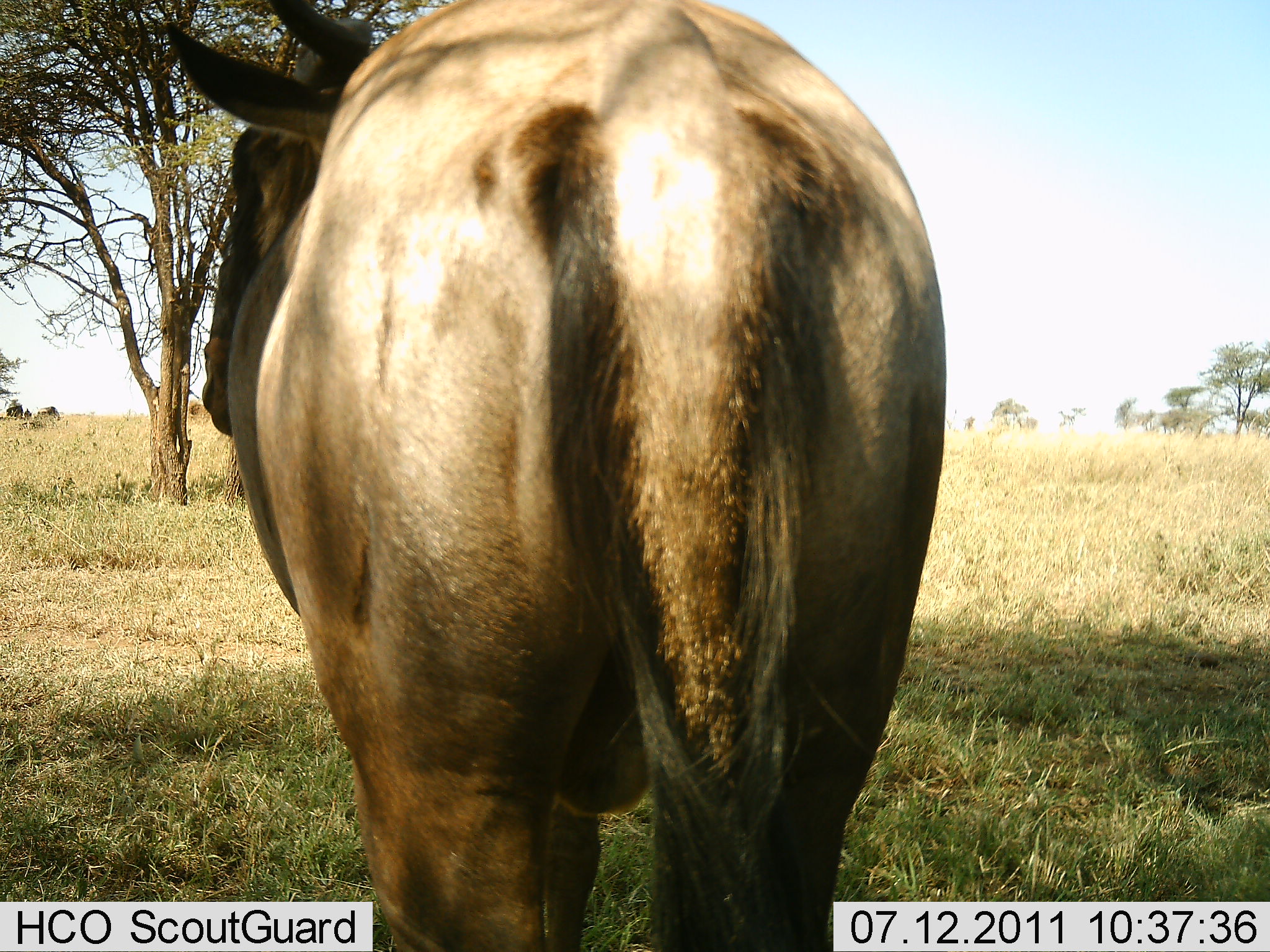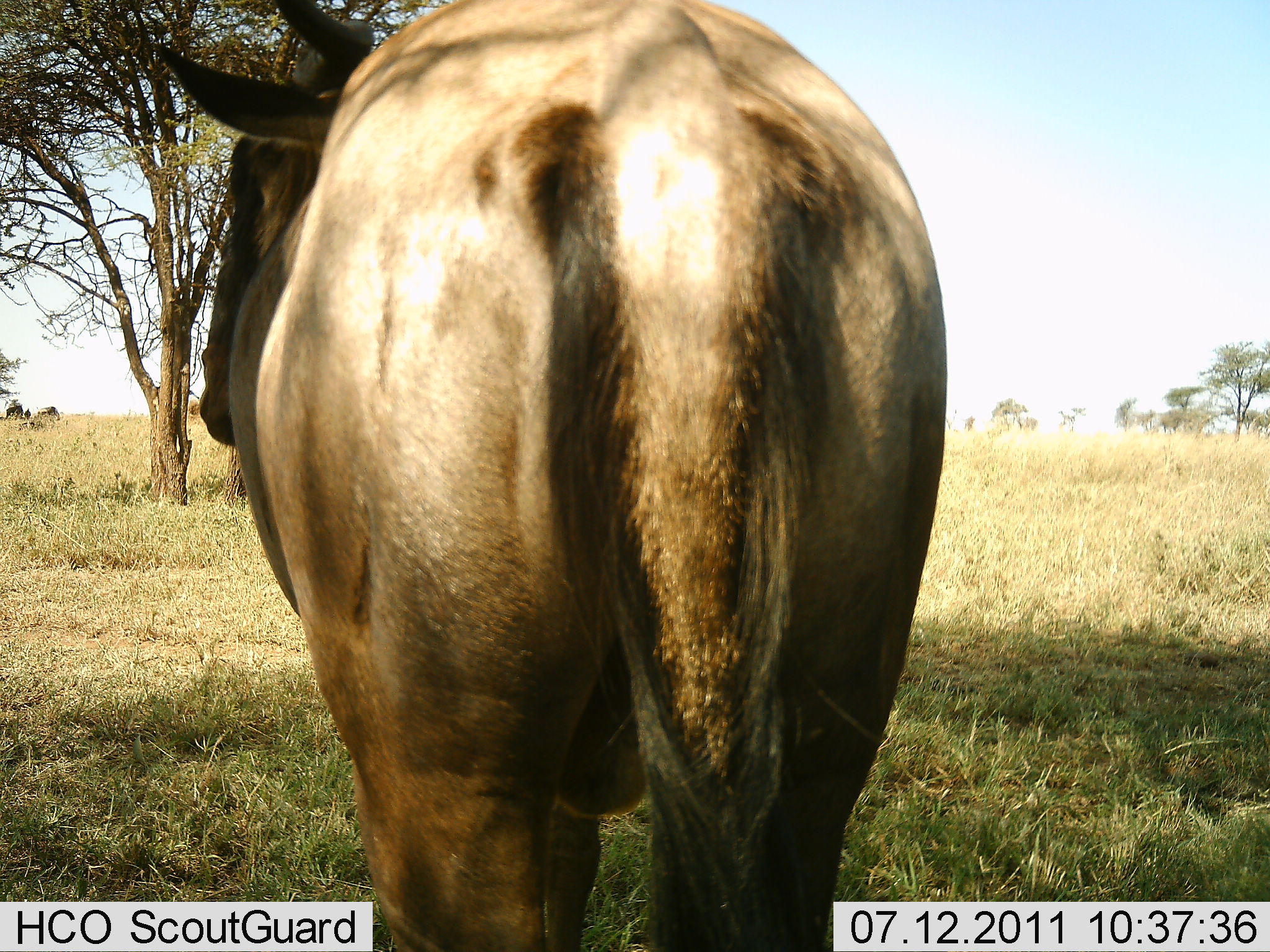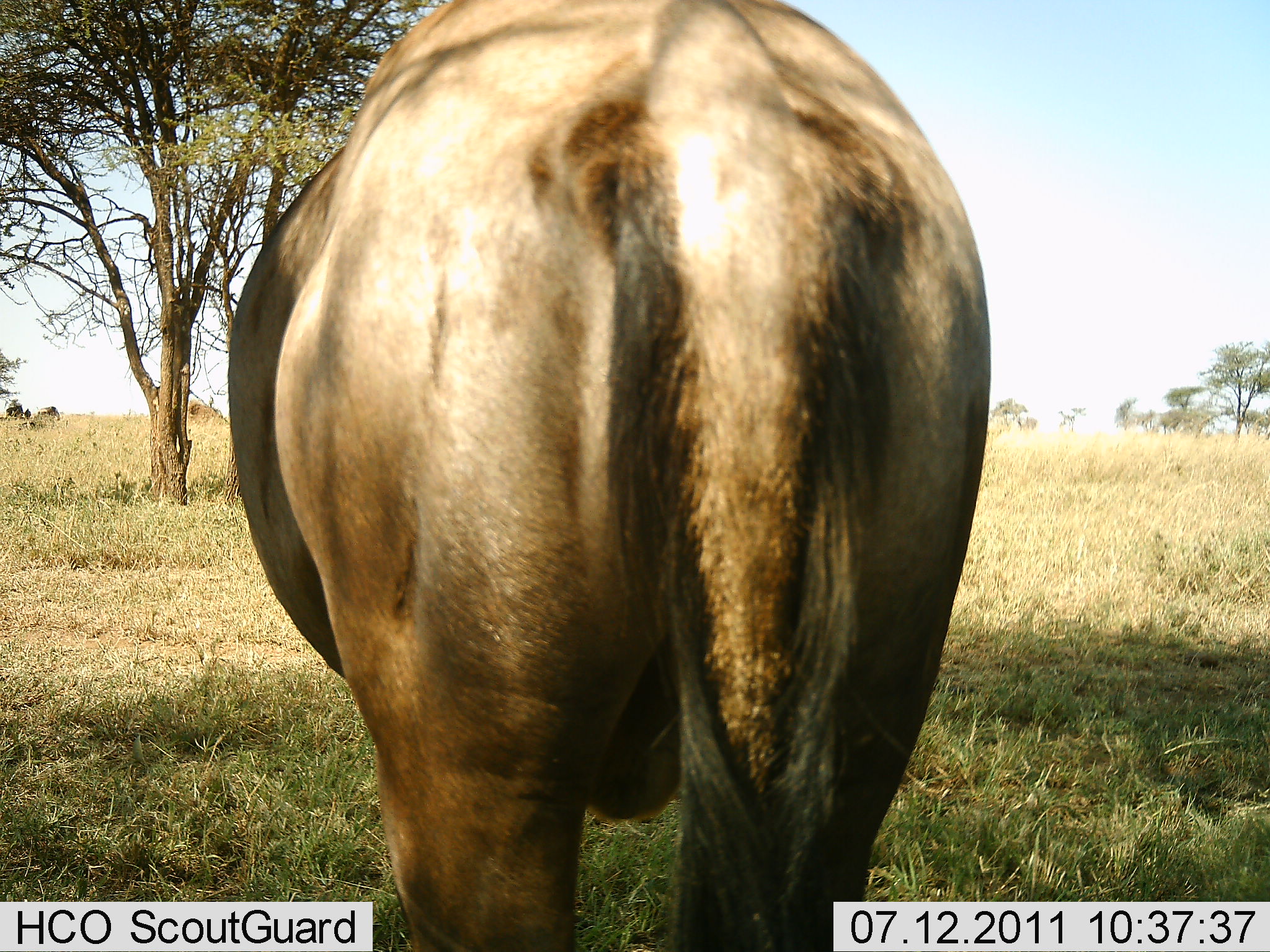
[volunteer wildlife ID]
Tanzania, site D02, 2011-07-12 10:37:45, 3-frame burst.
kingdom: Animalia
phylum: Chordata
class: Mammalia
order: Artiodactyla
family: Bovidae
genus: Connochaetes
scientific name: Connochaetes taurinus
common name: blue wildebeest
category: wildebeest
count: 1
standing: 91%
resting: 9%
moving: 9%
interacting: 0%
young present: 9%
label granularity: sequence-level